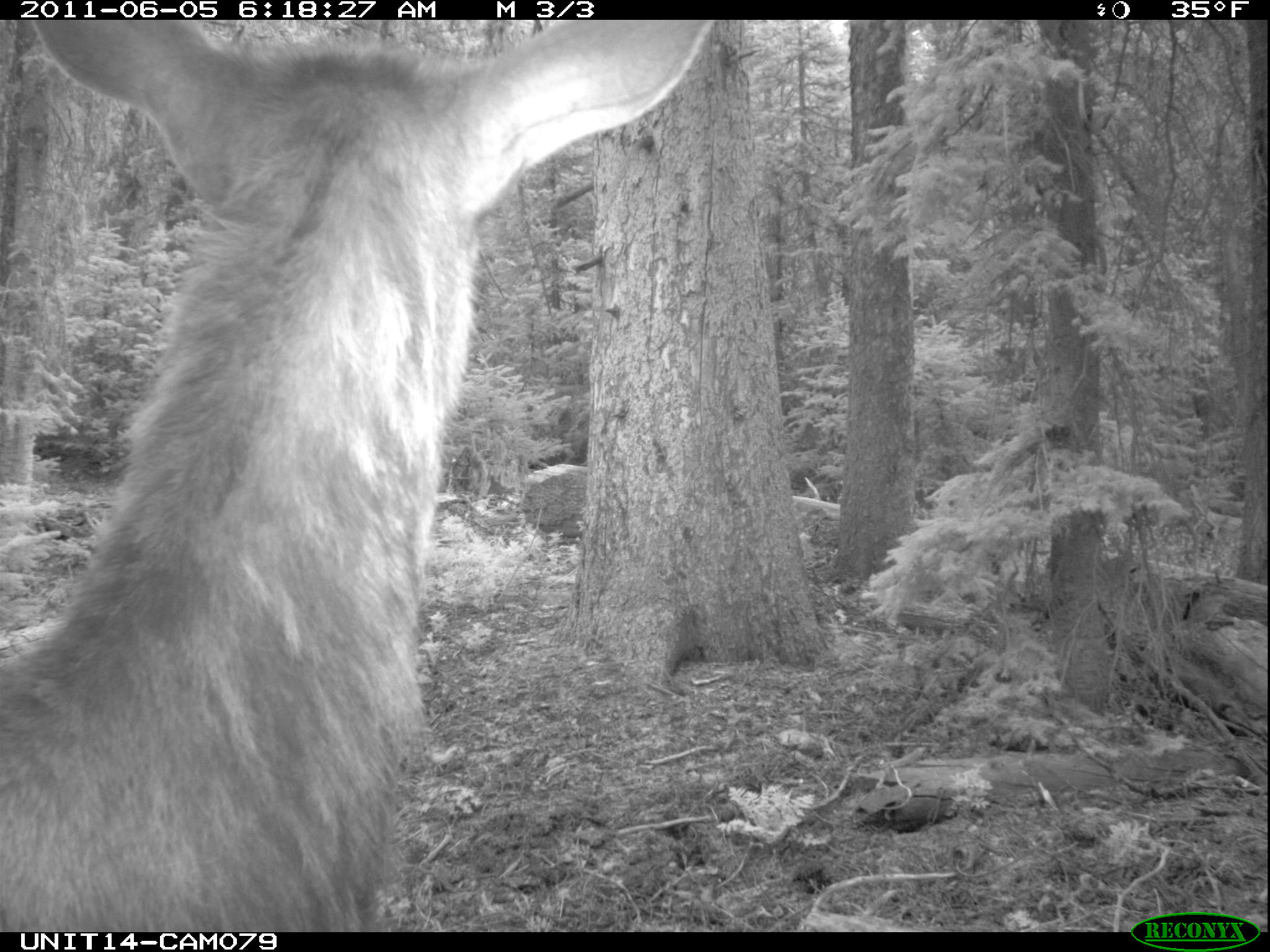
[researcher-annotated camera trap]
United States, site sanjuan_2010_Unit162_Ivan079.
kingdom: Animalia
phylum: Chordata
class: Mammalia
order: Artiodactyla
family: Cervidae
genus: Cervus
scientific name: Cervus elaphus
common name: red deer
Cervus elaphus (red deer).